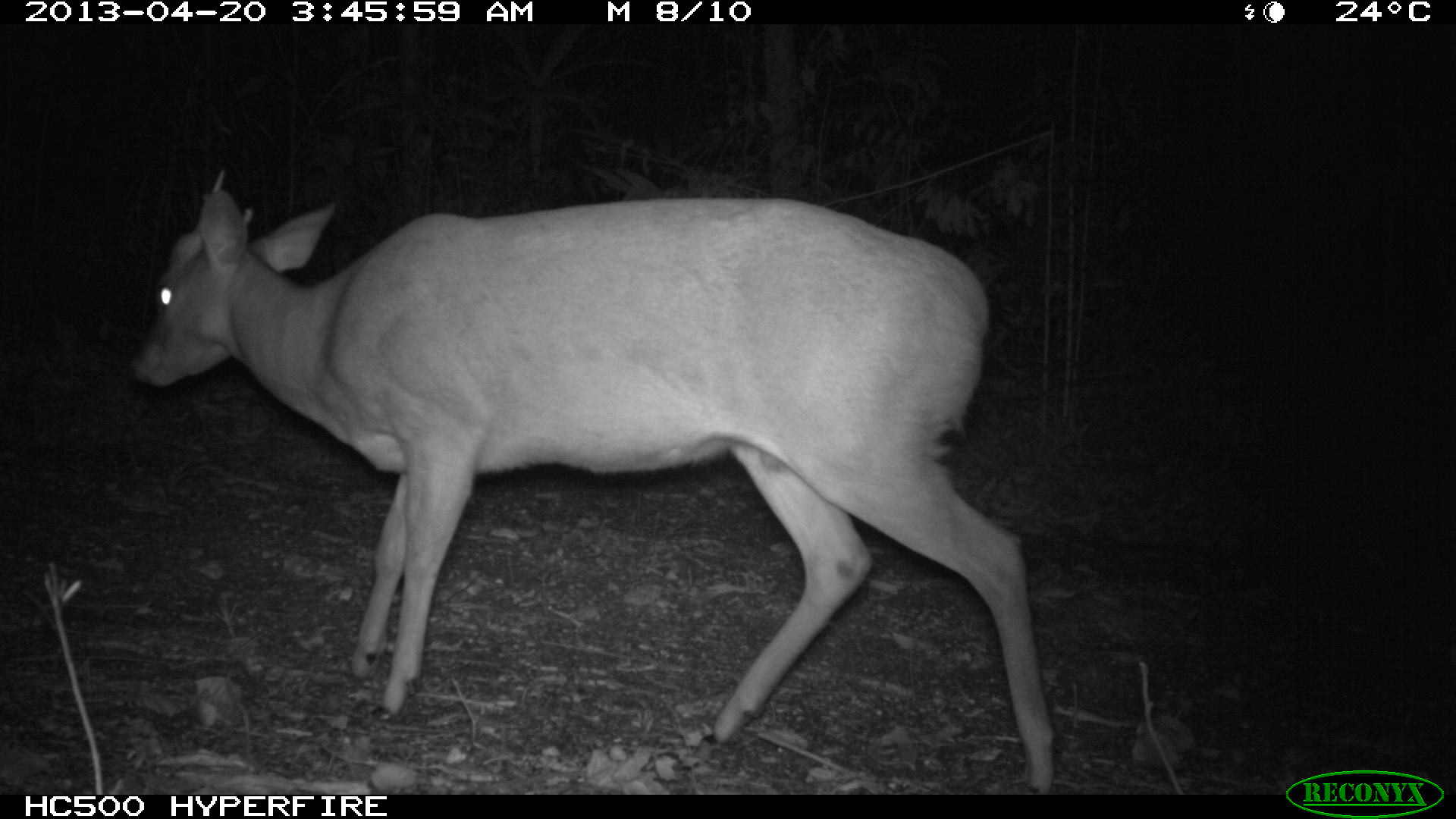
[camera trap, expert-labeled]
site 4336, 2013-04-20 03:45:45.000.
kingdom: Animalia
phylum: Chordata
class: Mammalia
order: Artiodactyla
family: Cervidae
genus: Mazama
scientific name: Mazama temama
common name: central american red brocket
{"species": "Mazama temama (central american red brocket)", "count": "1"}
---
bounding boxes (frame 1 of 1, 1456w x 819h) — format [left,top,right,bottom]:
mazama temama: [133,168,1054,794]